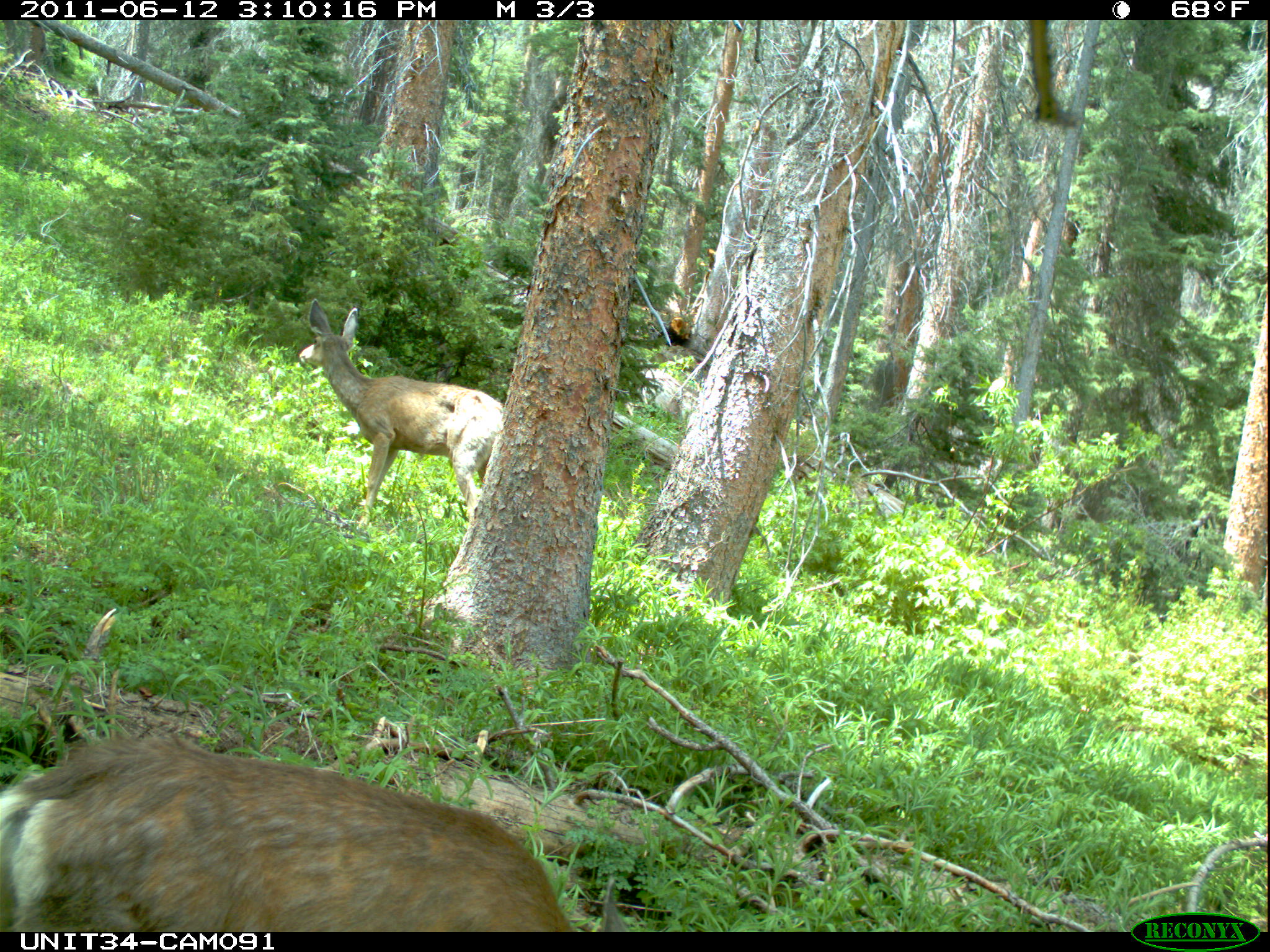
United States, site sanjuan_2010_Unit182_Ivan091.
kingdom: Animalia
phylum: Chordata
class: Mammalia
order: Artiodactyla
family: Cervidae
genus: Odocoileus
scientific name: Odocoileus hemionus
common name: mule deer